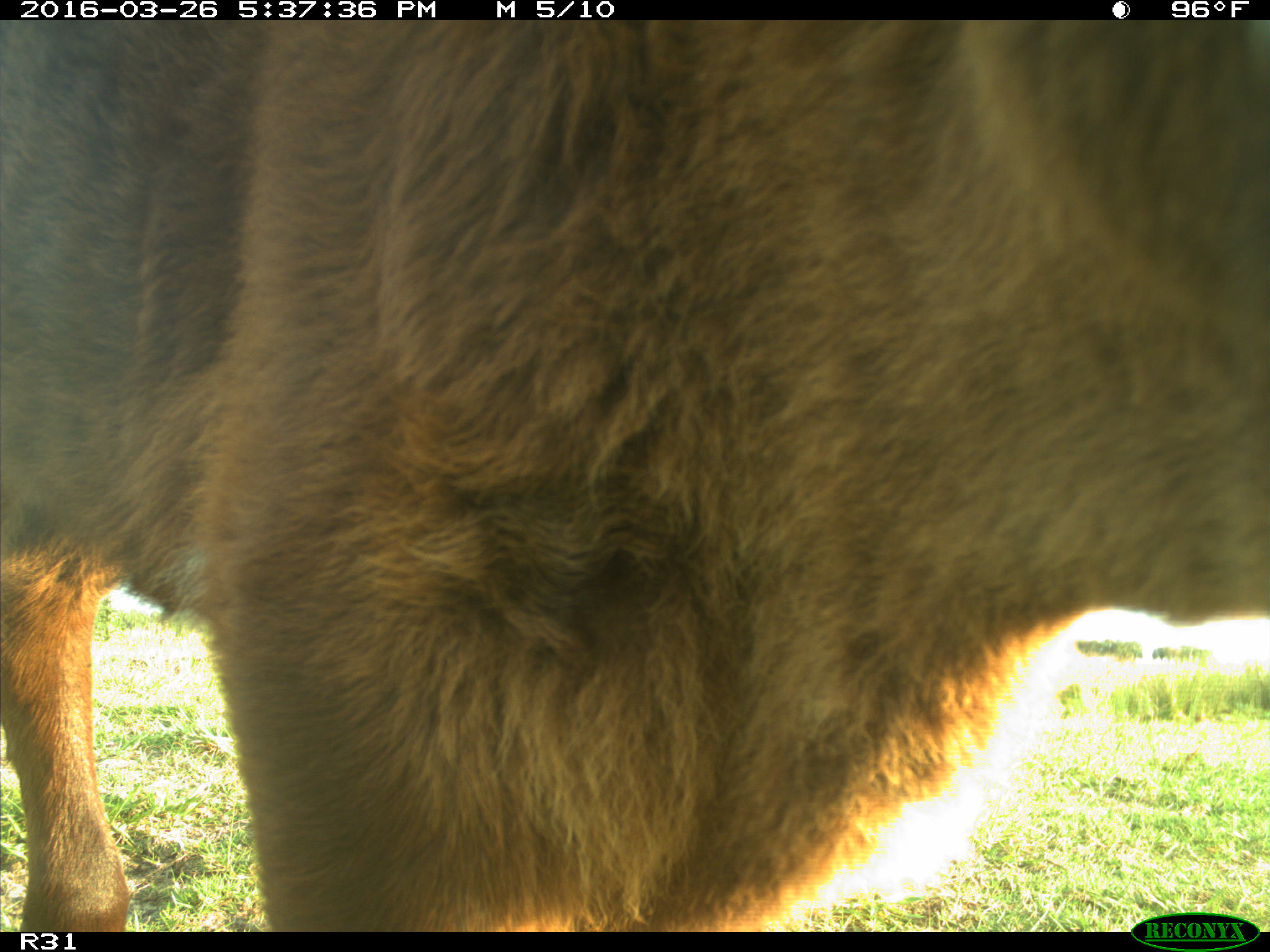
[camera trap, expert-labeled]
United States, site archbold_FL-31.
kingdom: Animalia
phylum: Chordata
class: Mammalia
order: Artiodactyla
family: Bovidae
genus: Bos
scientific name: Bos taurus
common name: domestic cow